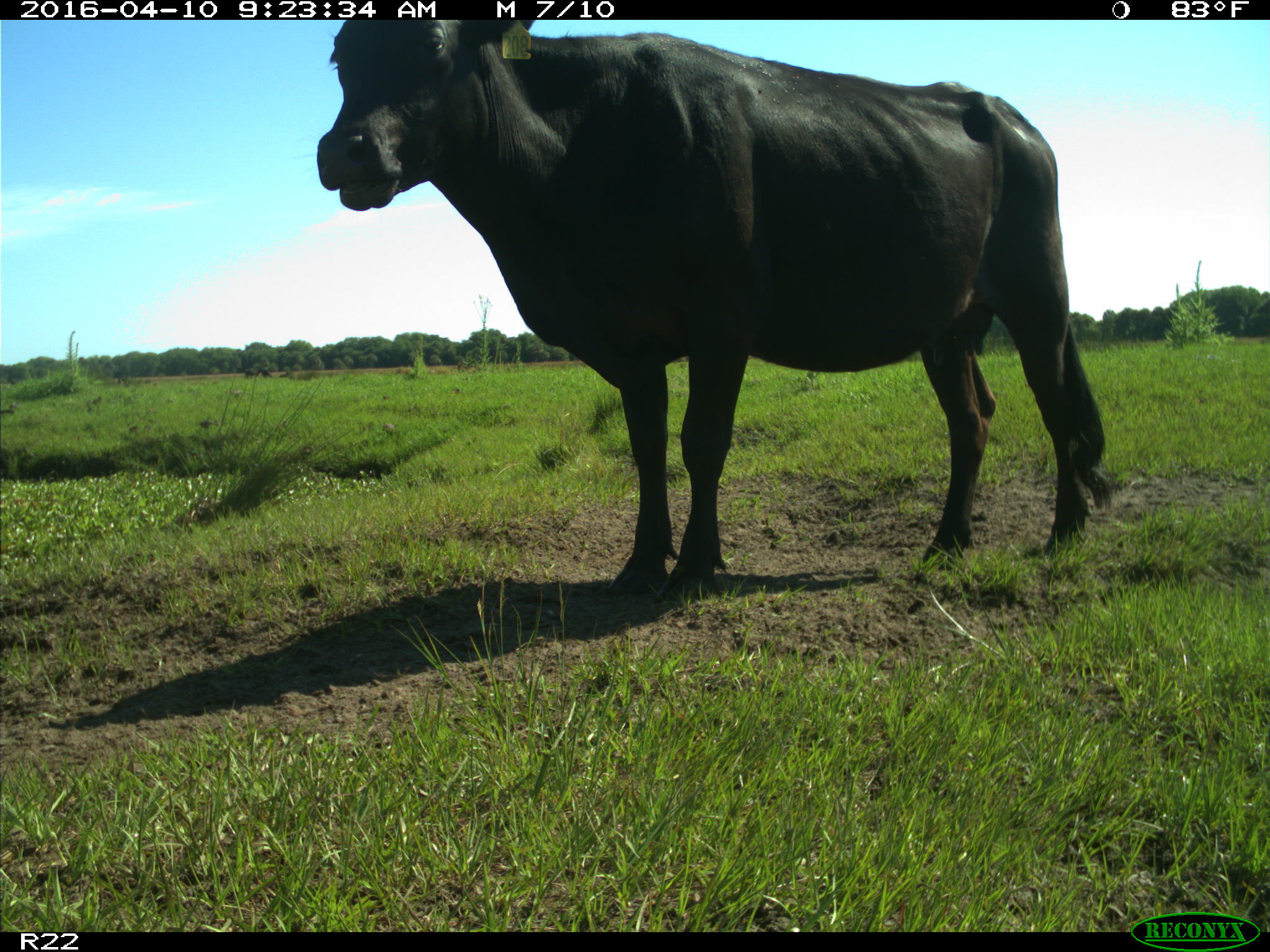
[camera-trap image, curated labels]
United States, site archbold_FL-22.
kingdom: Animalia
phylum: Chordata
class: Mammalia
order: Artiodactyla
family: Bovidae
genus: Bos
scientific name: Bos taurus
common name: domestic cow